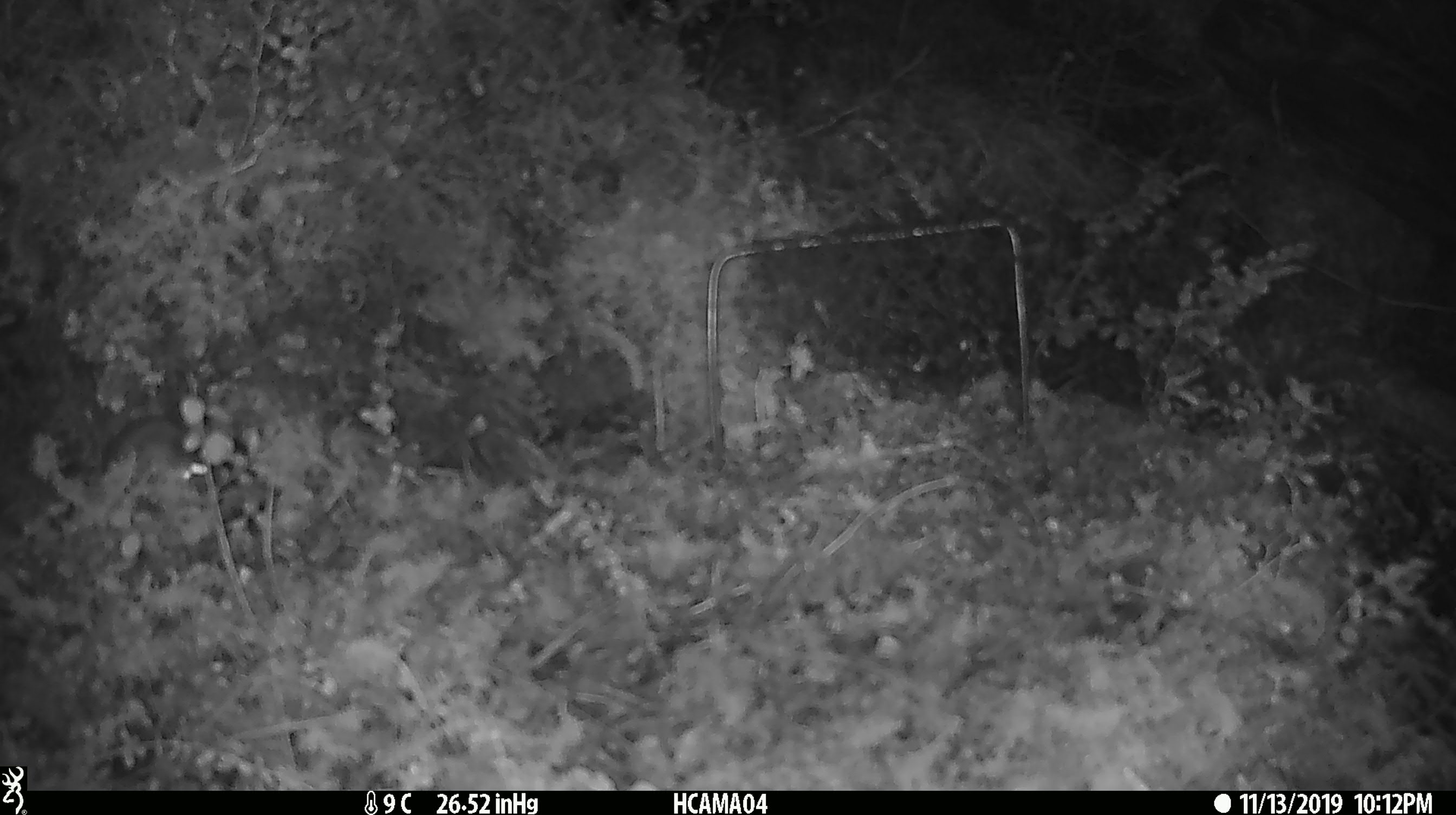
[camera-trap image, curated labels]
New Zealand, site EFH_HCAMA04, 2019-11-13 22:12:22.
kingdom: Animalia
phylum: Chordata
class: Mammalia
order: Rodentia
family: Muridae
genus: Mus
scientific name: Mus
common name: mouse